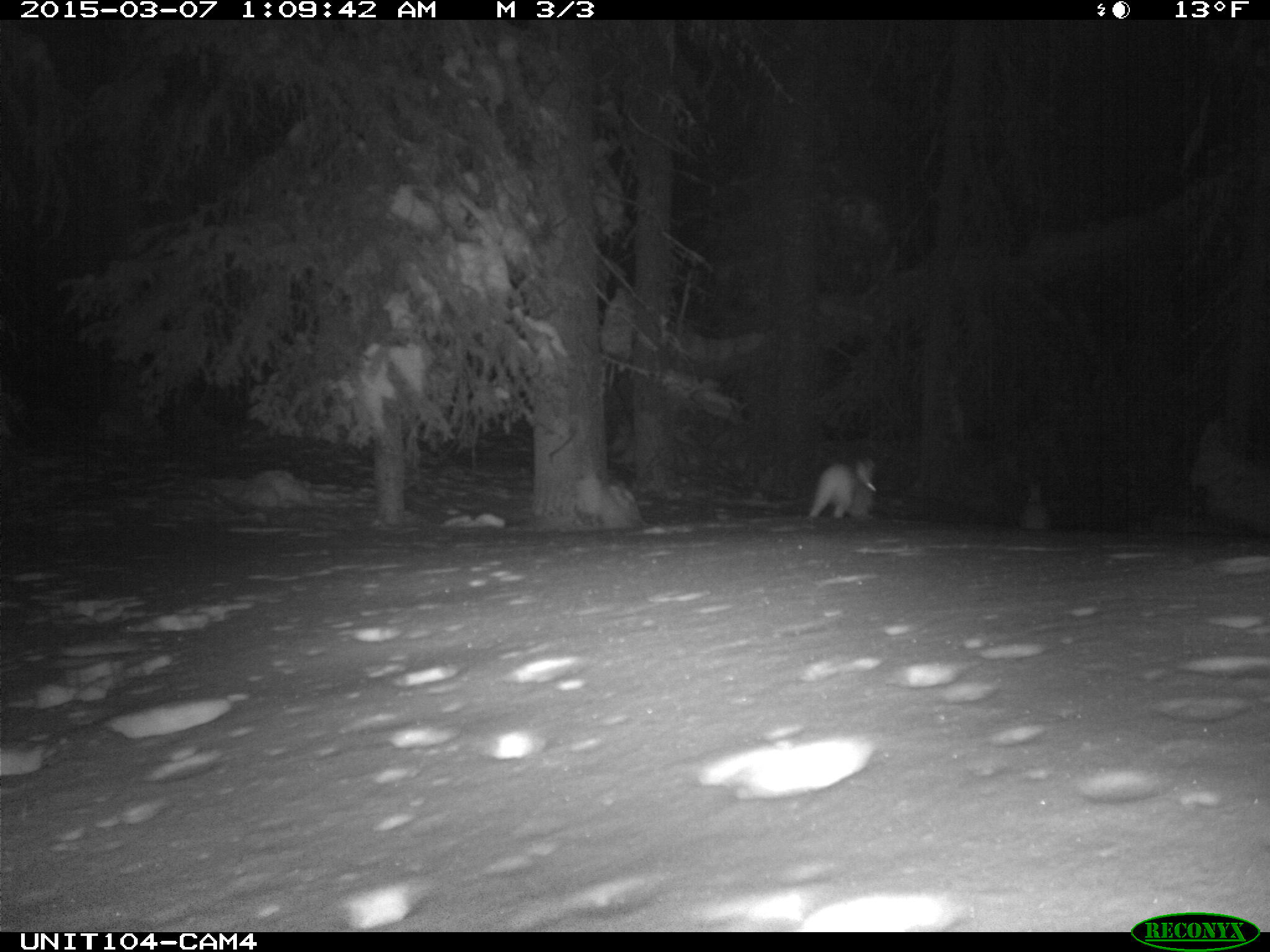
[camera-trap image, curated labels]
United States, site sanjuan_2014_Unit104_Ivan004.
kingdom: Animalia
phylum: Chordata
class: Mammalia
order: Lagomorpha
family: Leporidae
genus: Lepus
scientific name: Lepus americanus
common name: snowshoe hare